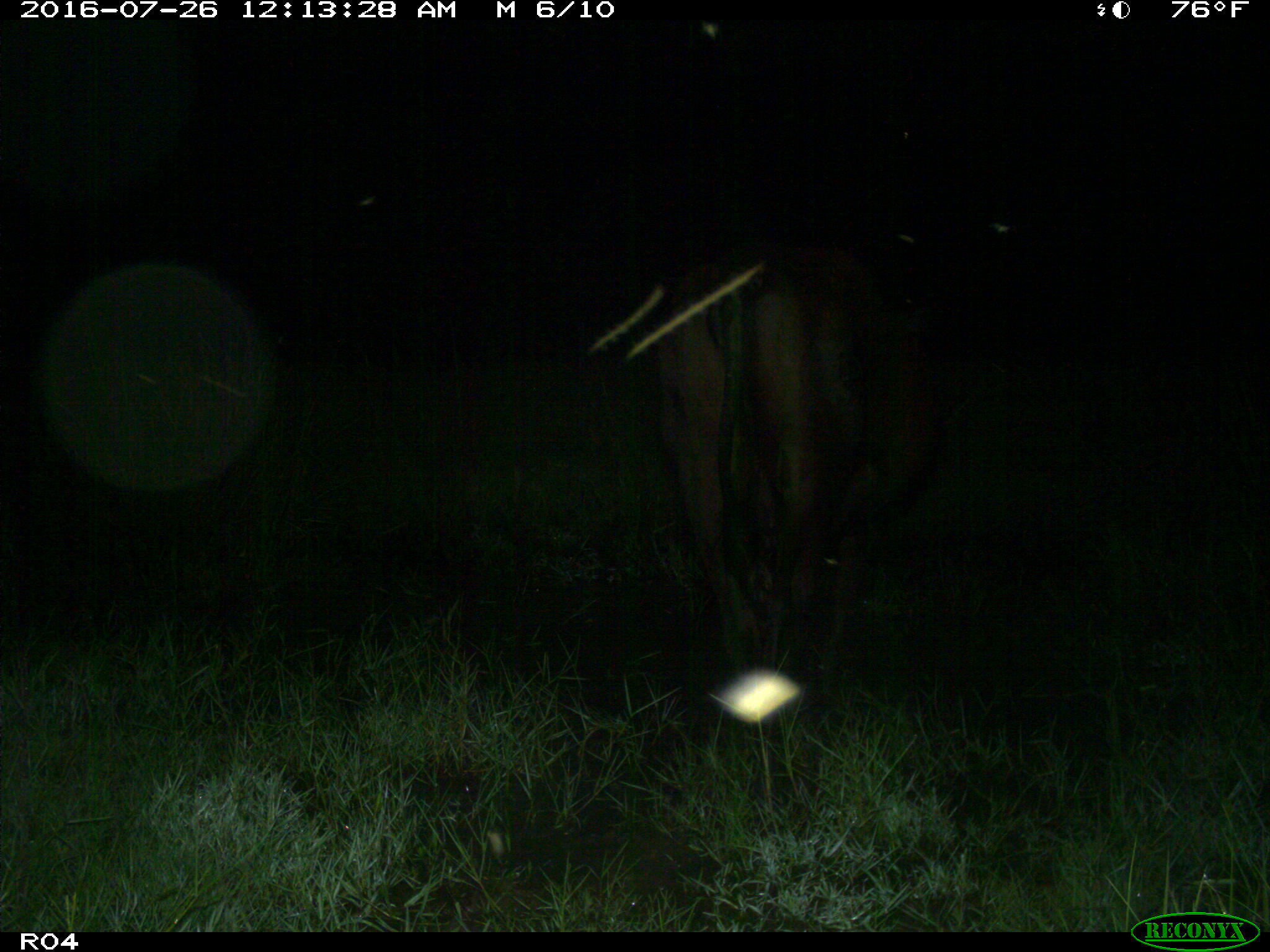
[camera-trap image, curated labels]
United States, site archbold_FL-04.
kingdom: Animalia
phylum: Chordata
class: Mammalia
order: Artiodactyla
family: Bovidae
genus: Bos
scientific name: Bos taurus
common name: domestic cow